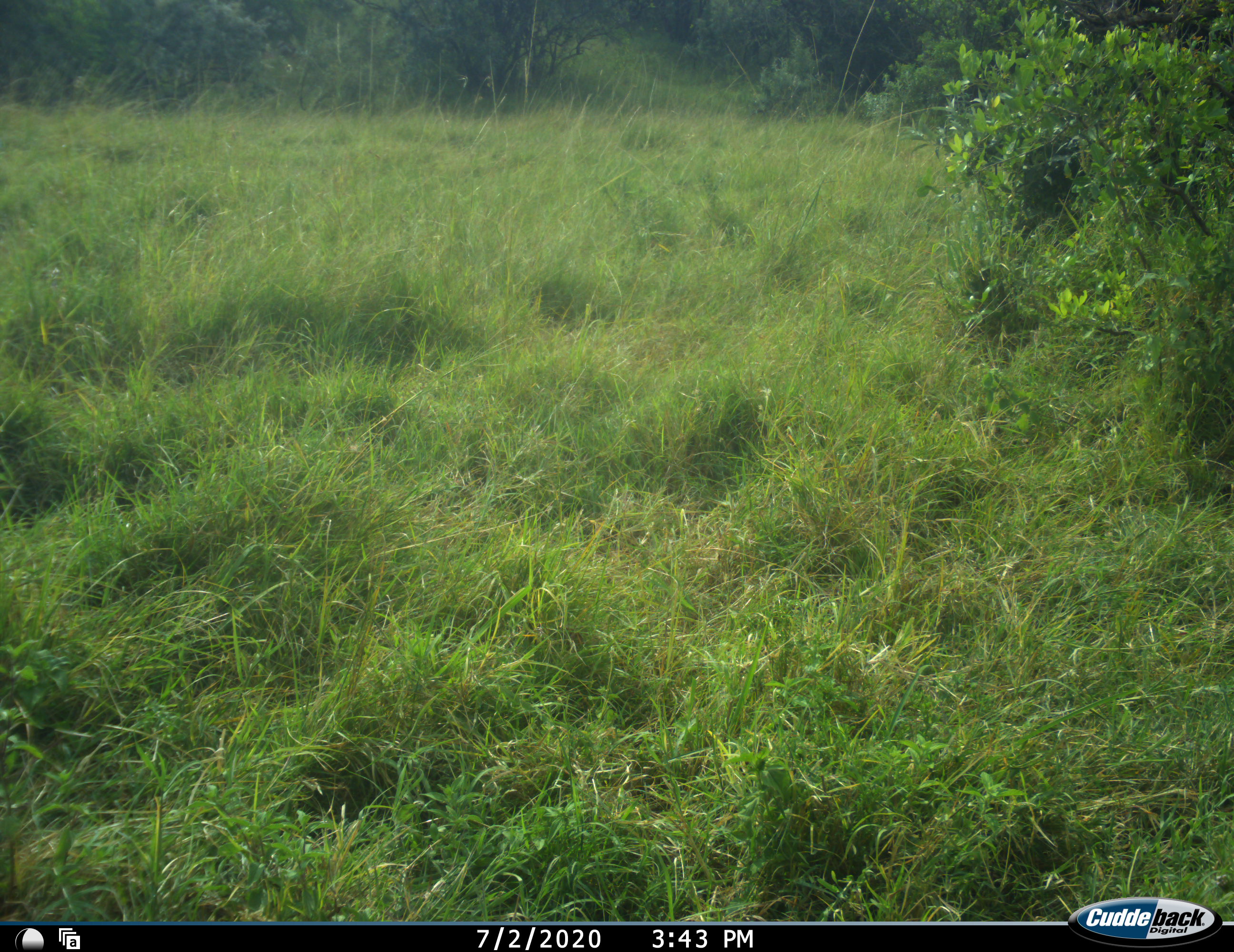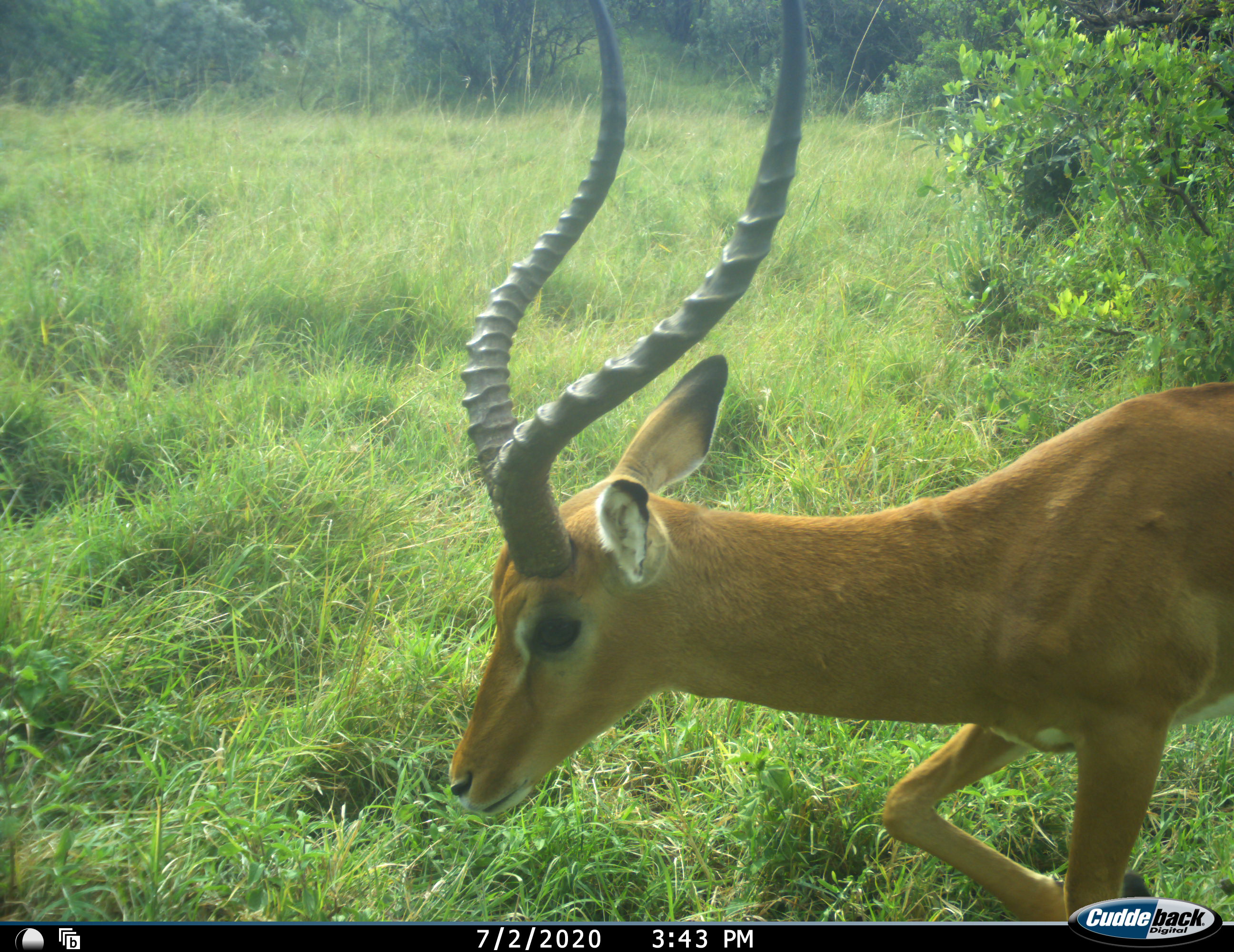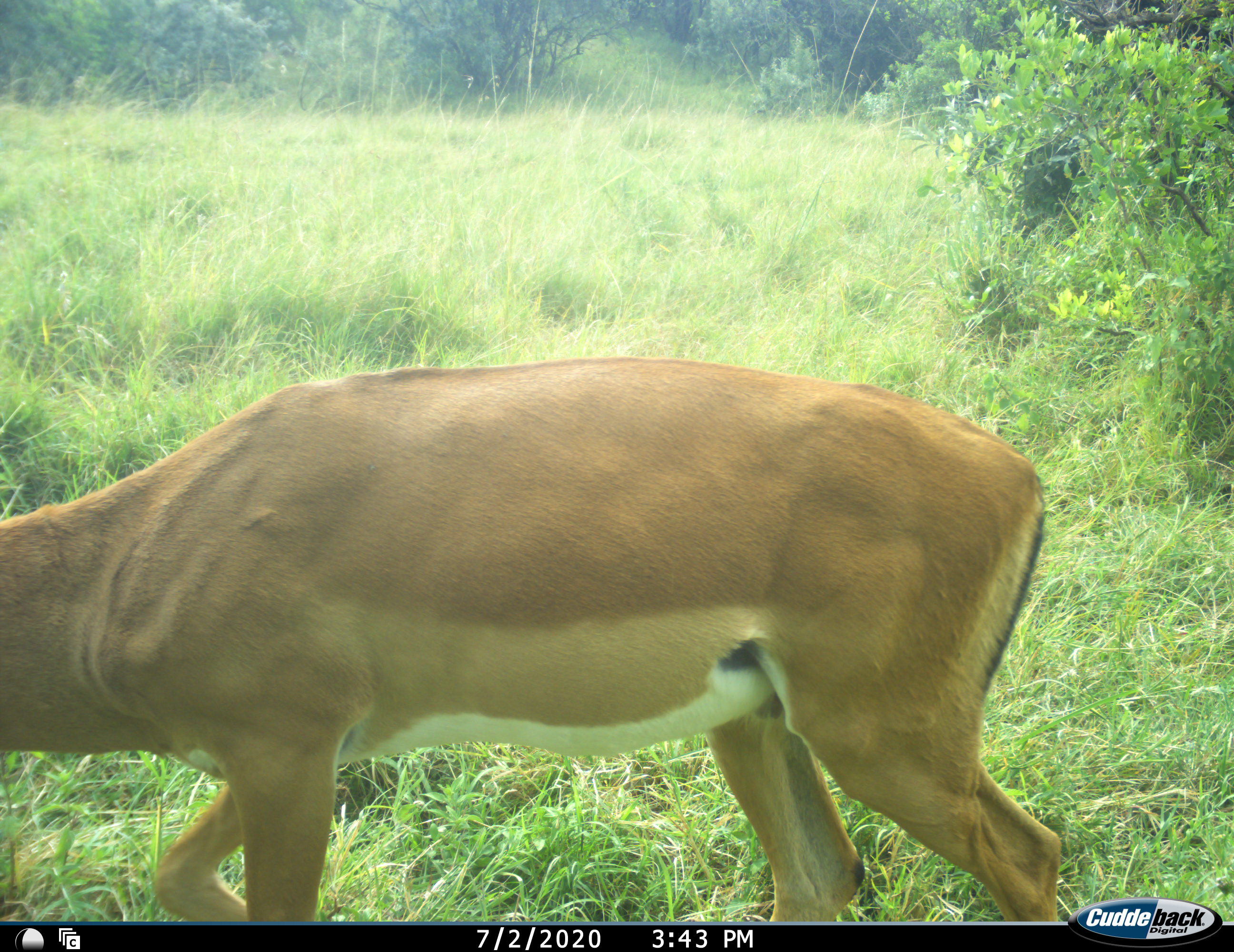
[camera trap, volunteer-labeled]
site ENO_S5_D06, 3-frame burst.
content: unidentified animal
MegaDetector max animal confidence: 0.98